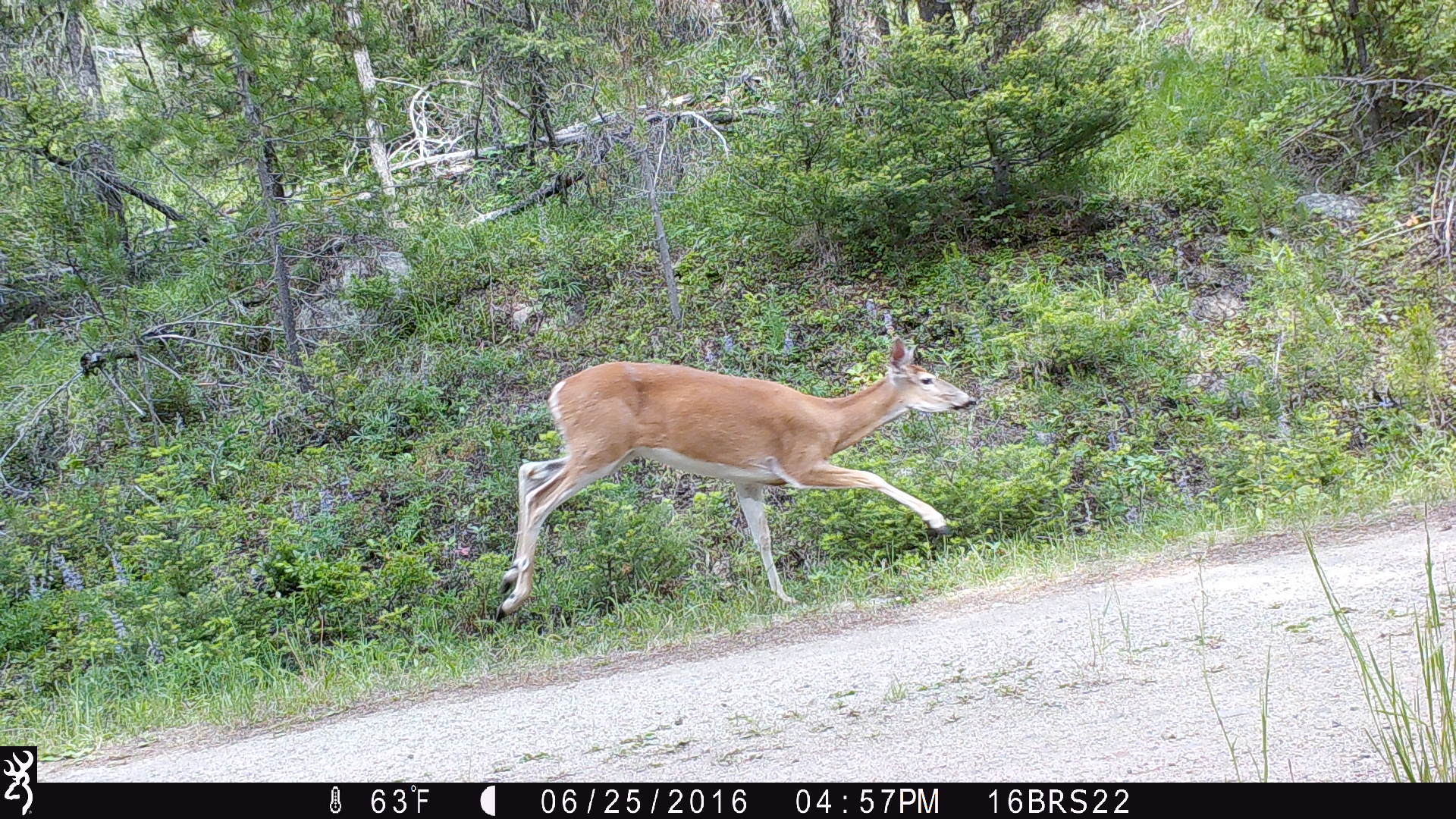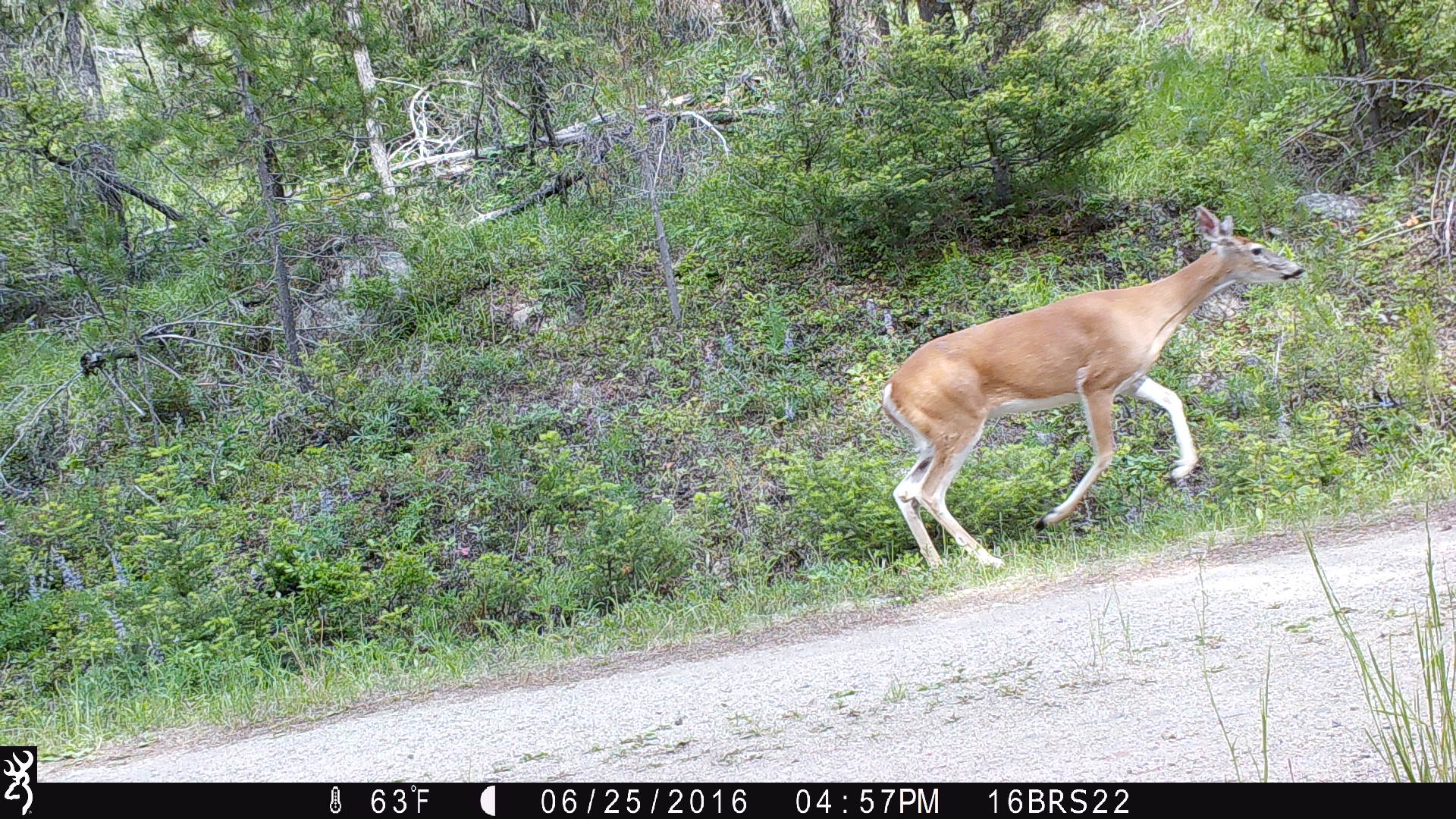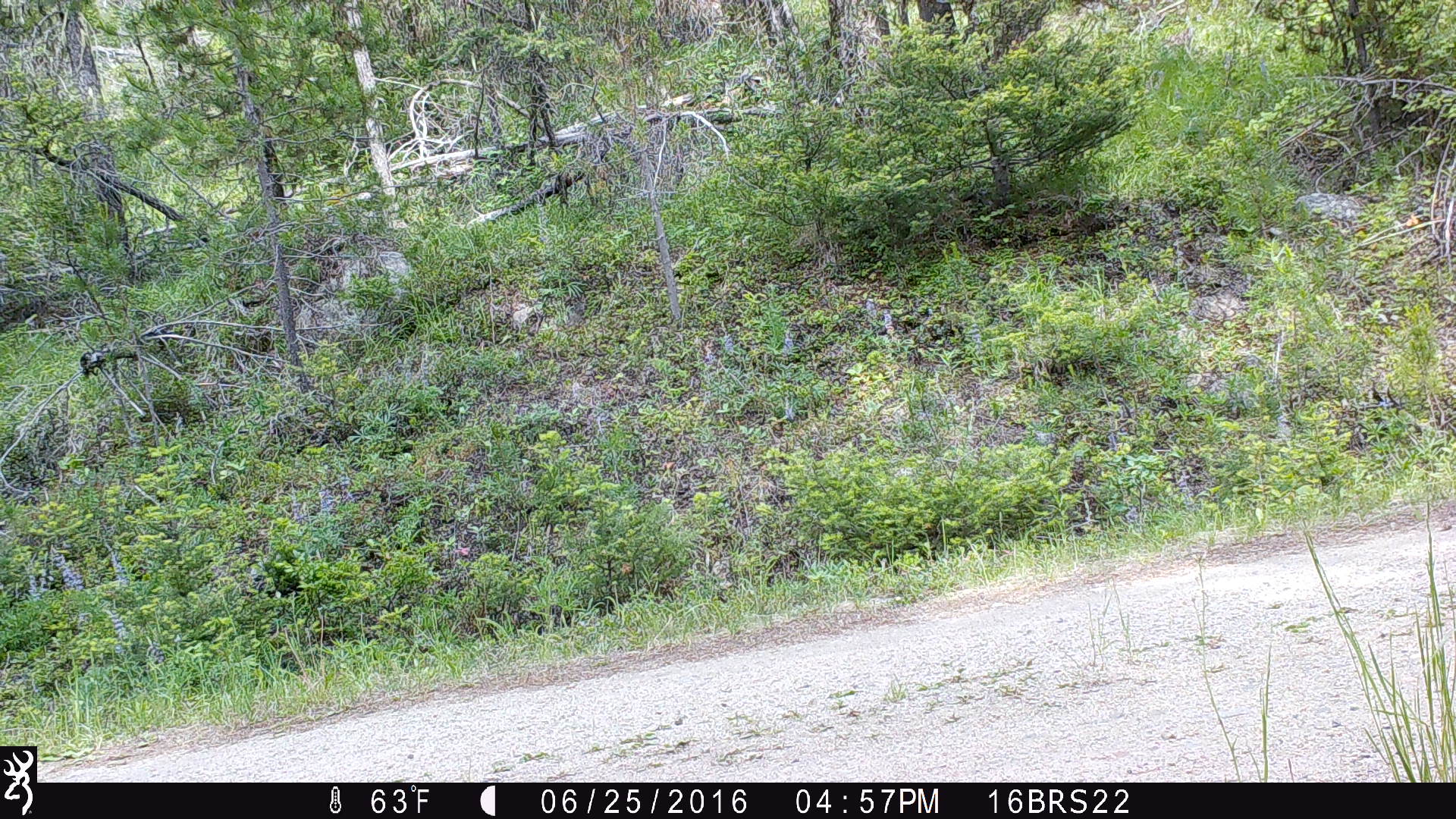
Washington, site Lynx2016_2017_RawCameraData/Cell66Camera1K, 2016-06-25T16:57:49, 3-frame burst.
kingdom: Animalia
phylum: Chordata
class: Mammalia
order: Artiodactyla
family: Cervidae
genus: Odocoileus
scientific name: Odocoileus virginianus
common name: white-tailed deer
Odocoileus virginianus (white-tailed deer). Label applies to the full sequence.